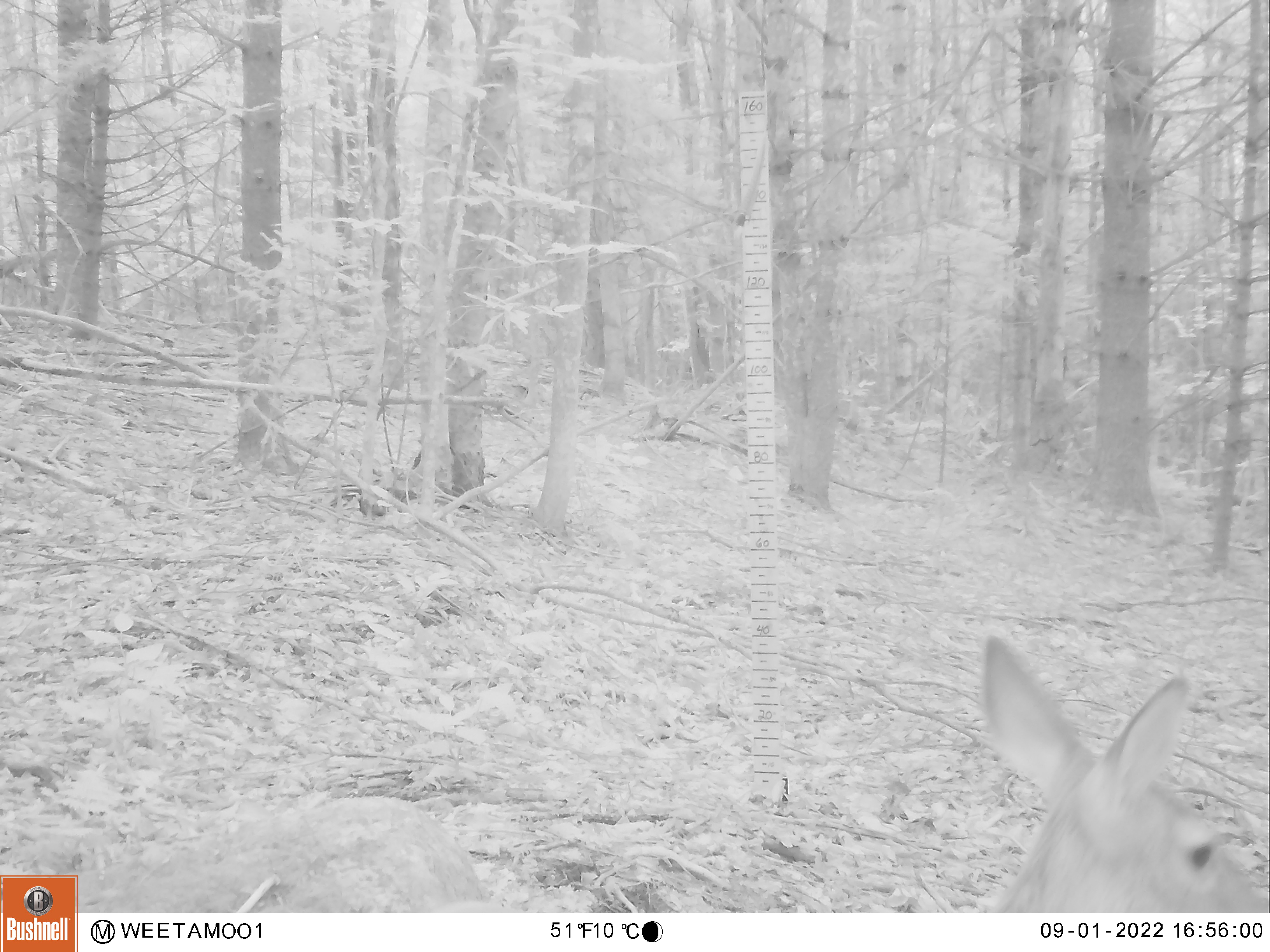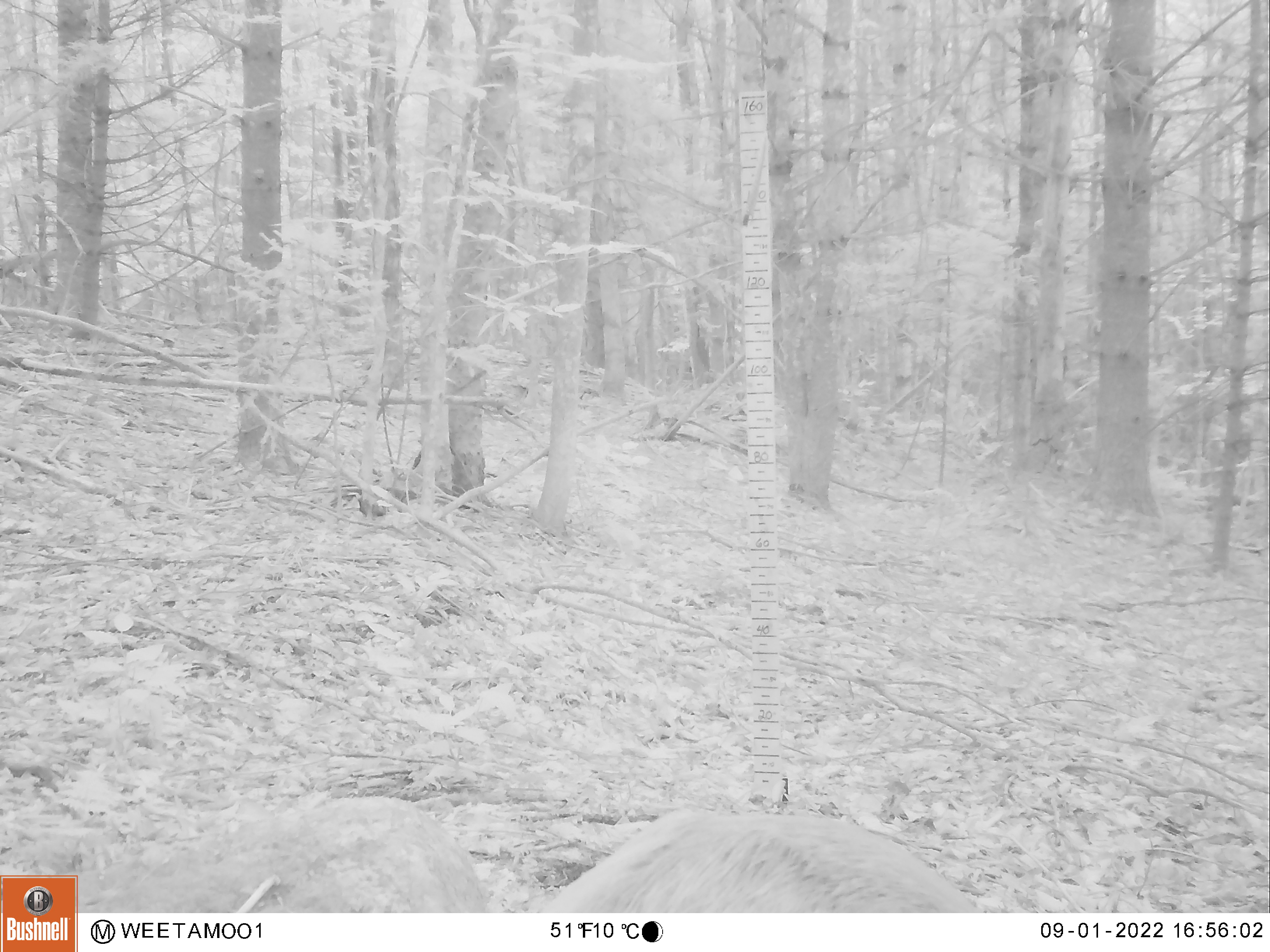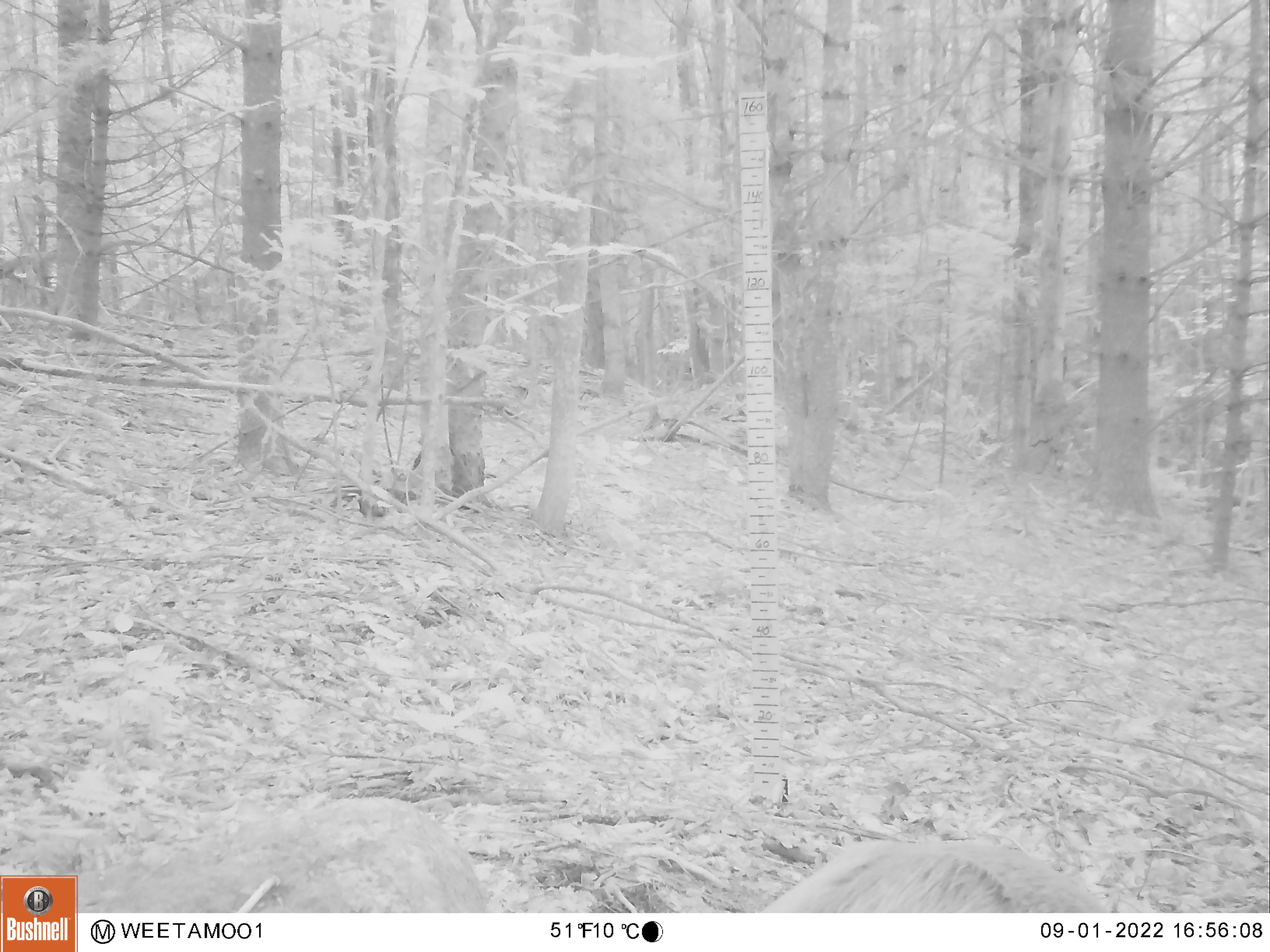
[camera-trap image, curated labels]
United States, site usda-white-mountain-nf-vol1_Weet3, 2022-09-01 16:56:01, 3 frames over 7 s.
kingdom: Animalia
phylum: Chordata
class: Mammalia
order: Artiodactyla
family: Cervidae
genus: Odocoileus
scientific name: Odocoileus virginianus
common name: white-tailed deer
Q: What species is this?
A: White-tailed deer (Odocoileus virginianus).